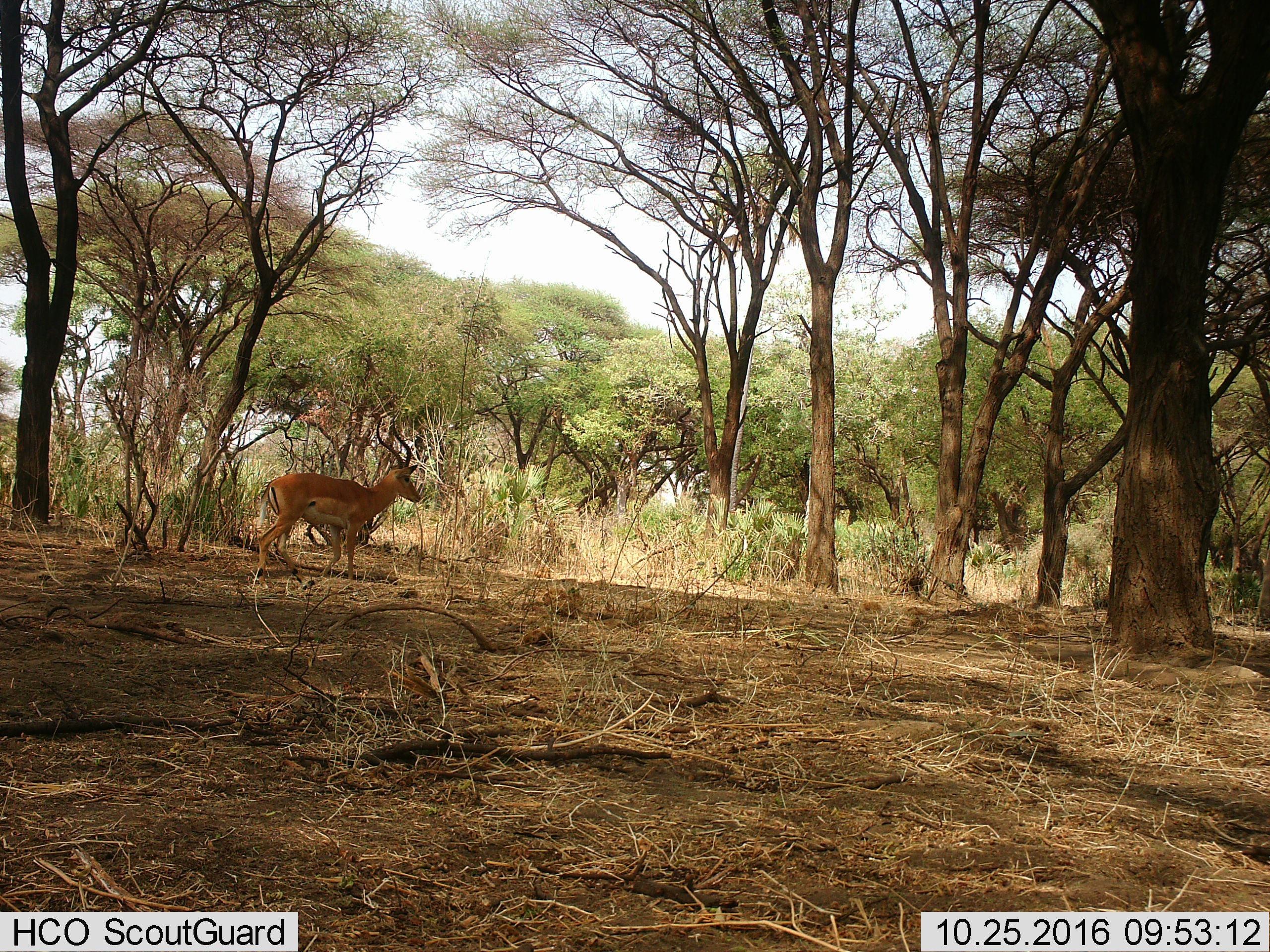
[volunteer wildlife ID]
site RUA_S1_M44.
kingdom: Animalia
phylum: Chordata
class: Mammalia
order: Artiodactyla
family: Bovidae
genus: Aepyceros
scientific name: Aepyceros melampus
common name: impala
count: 1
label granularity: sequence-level